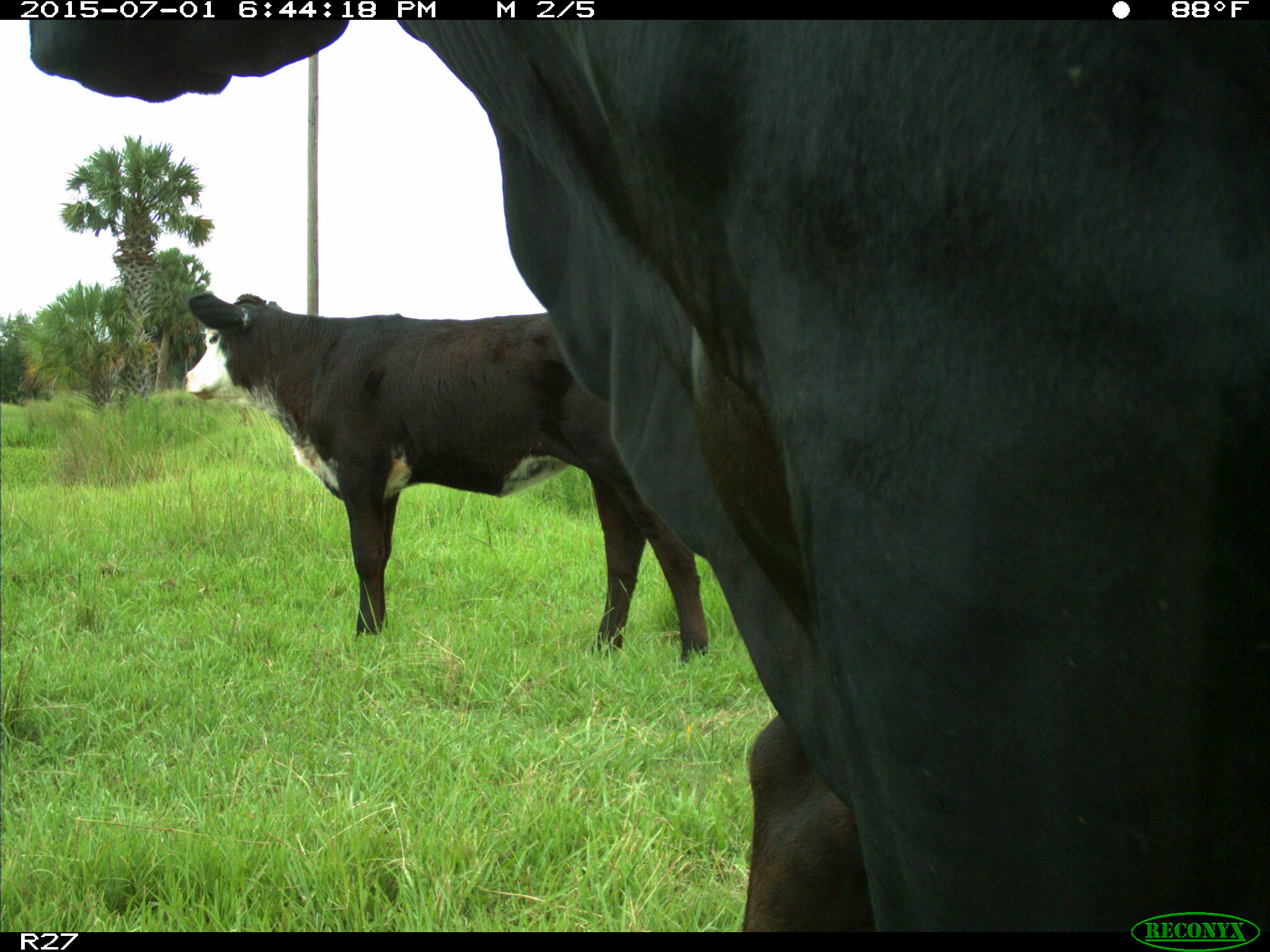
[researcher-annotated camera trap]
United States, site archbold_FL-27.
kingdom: Animalia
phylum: Chordata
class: Mammalia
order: Artiodactyla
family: Bovidae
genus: Bos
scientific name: Bos taurus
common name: domestic cow